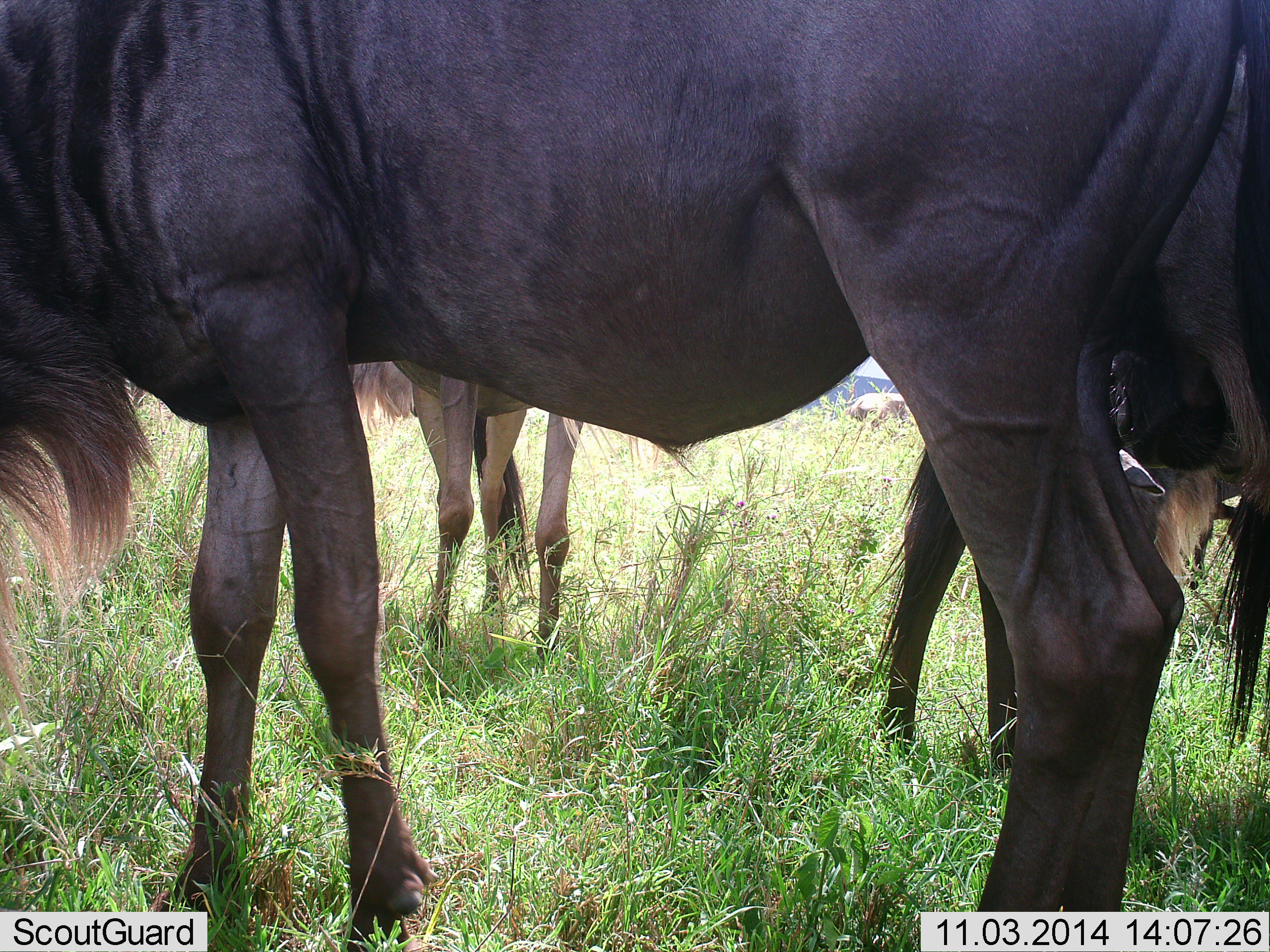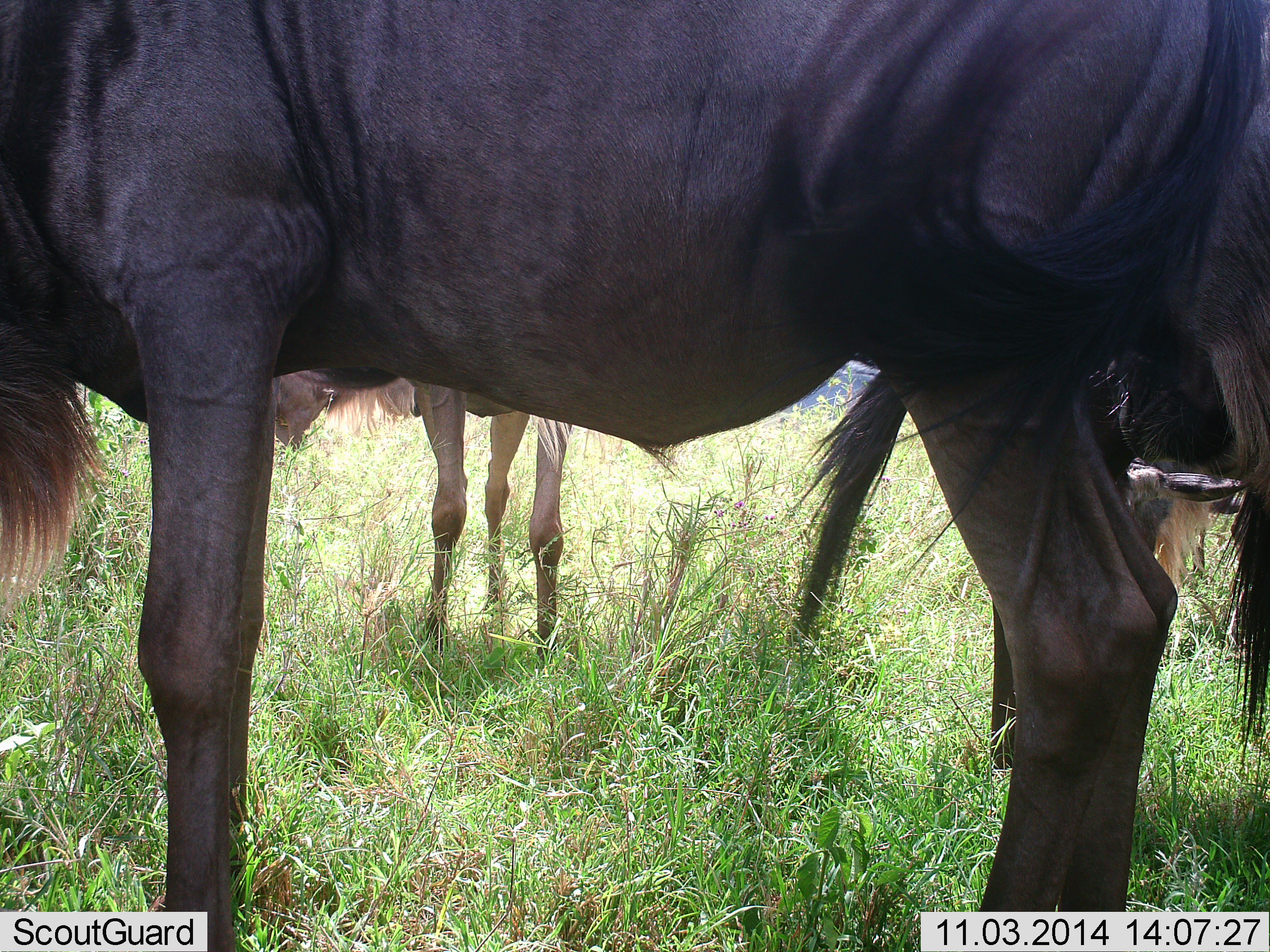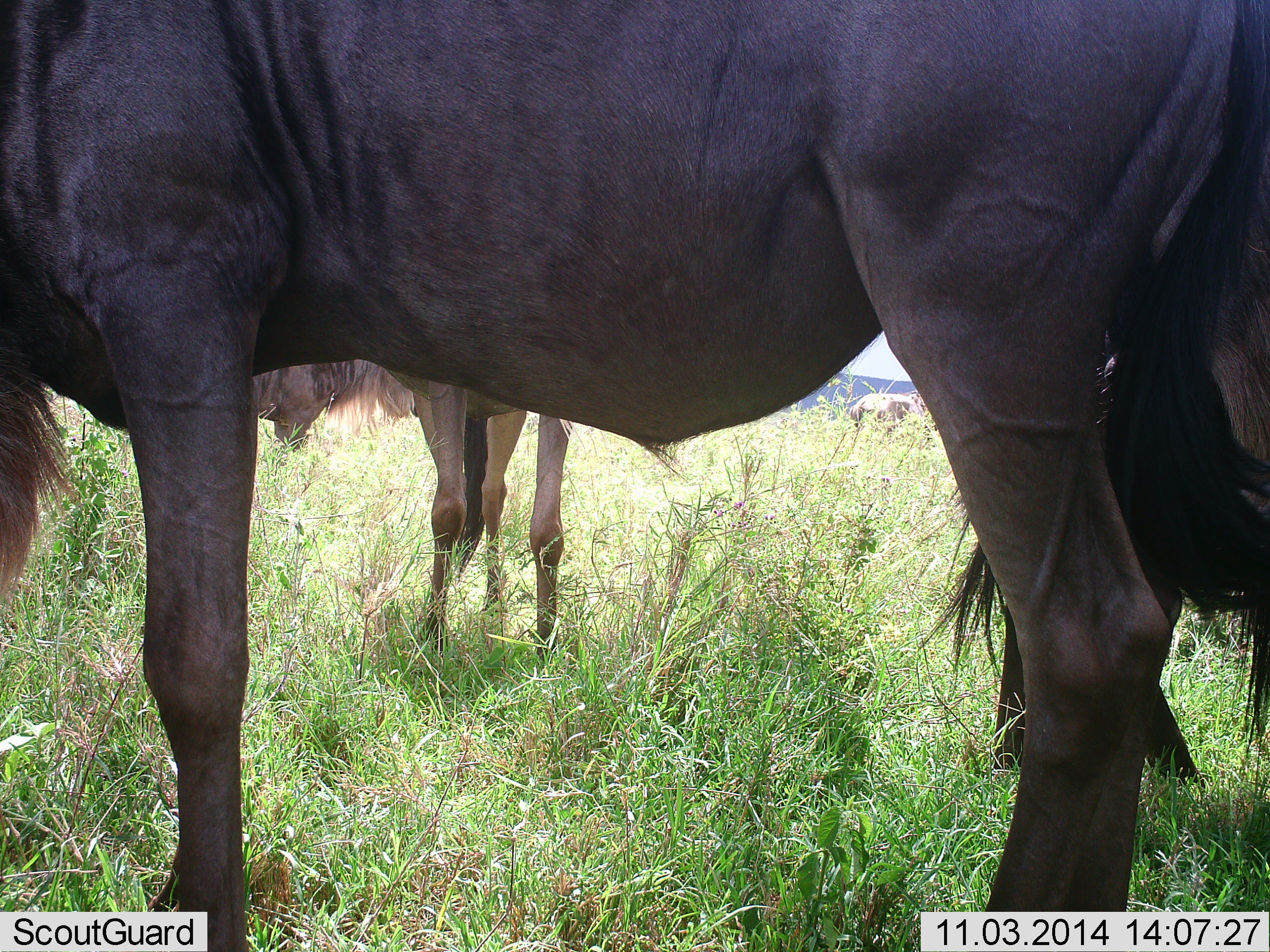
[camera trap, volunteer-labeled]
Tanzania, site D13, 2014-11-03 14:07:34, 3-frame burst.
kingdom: Animalia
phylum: Chordata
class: Mammalia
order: Artiodactyla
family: Bovidae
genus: Connochaetes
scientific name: Connochaetes taurinus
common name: blue wildebeest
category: wildebeest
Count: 4.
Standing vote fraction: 70%.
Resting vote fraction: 10%.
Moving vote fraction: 20%.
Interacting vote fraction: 0%.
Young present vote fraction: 20%.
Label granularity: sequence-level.